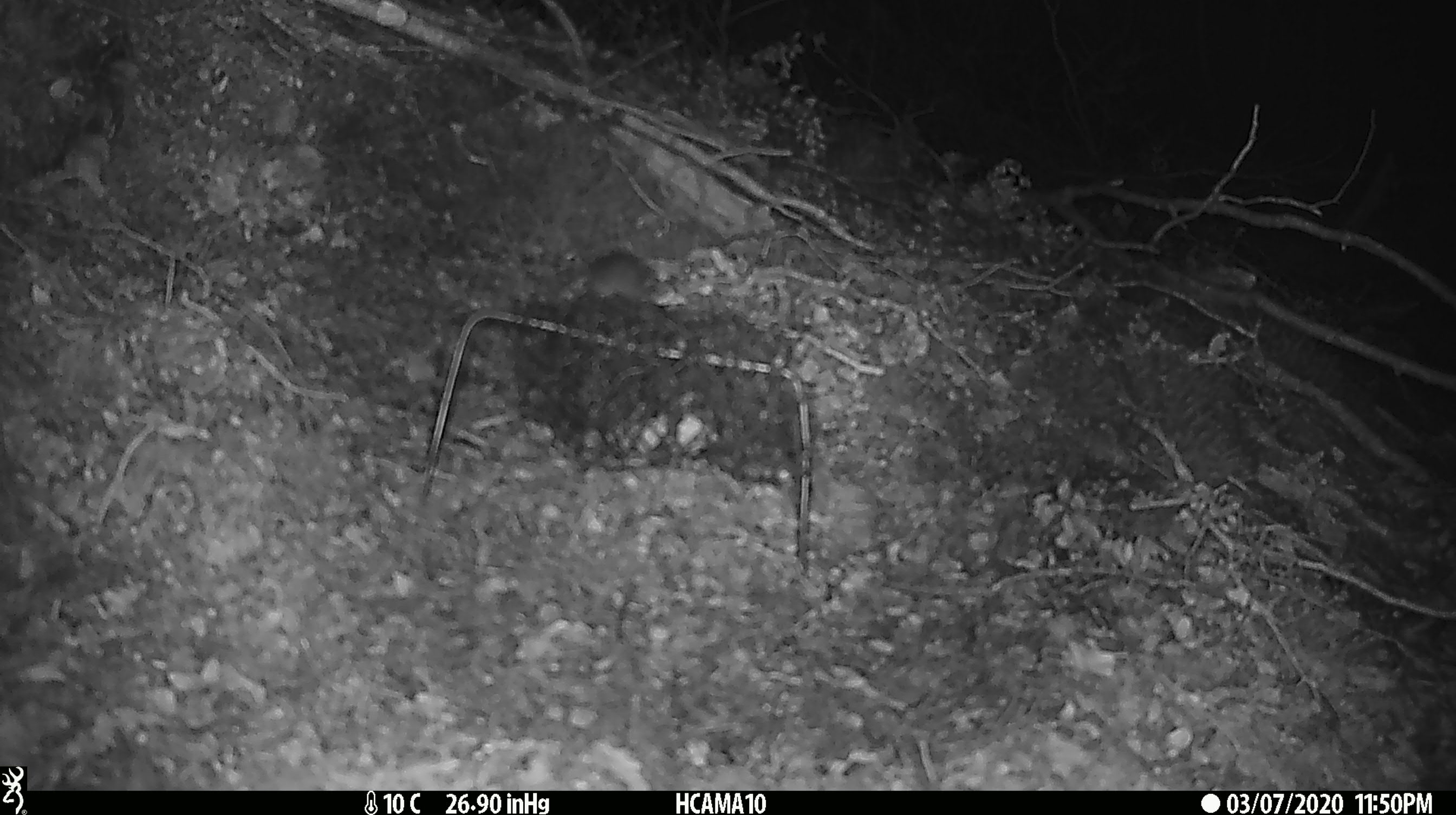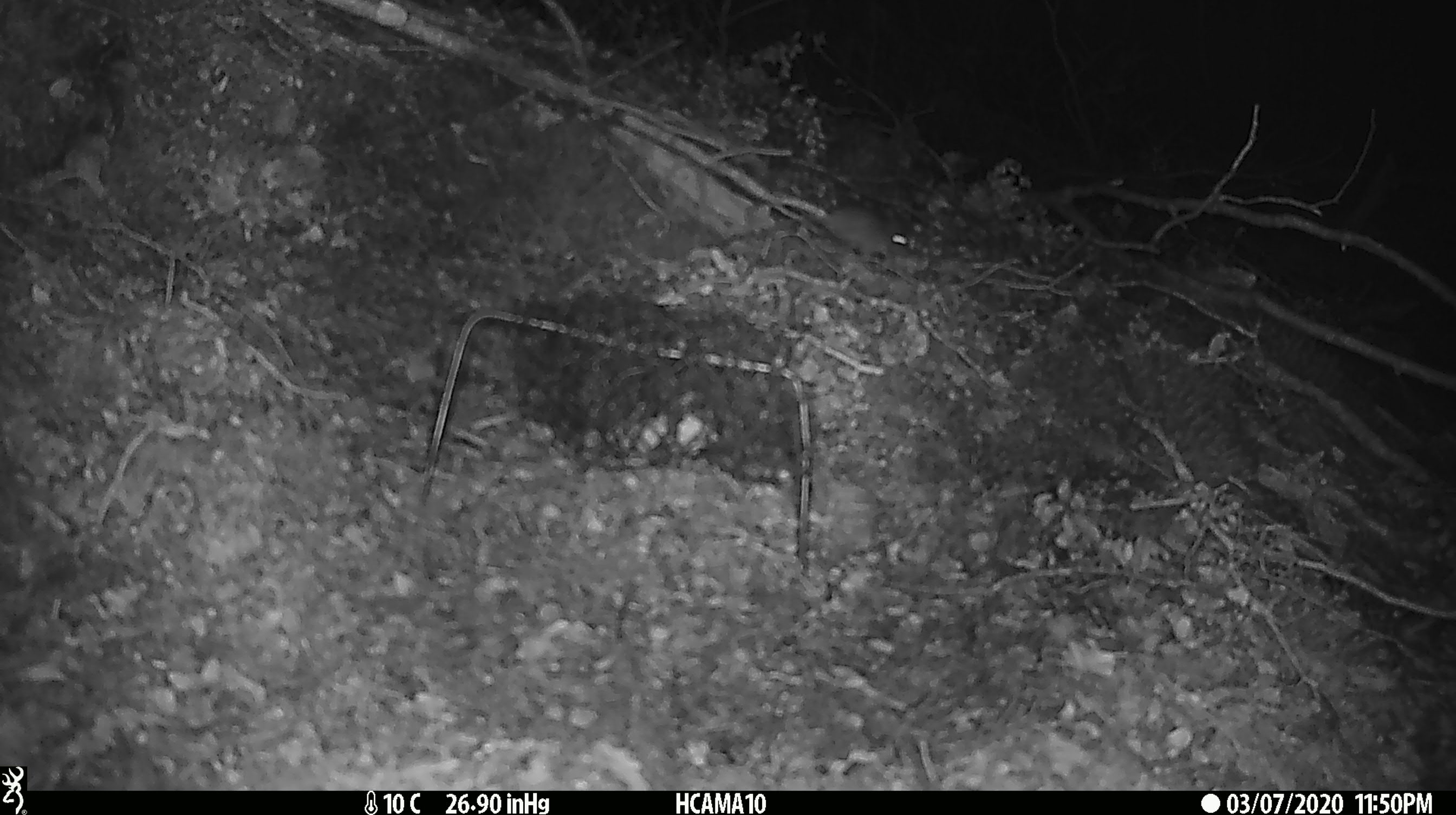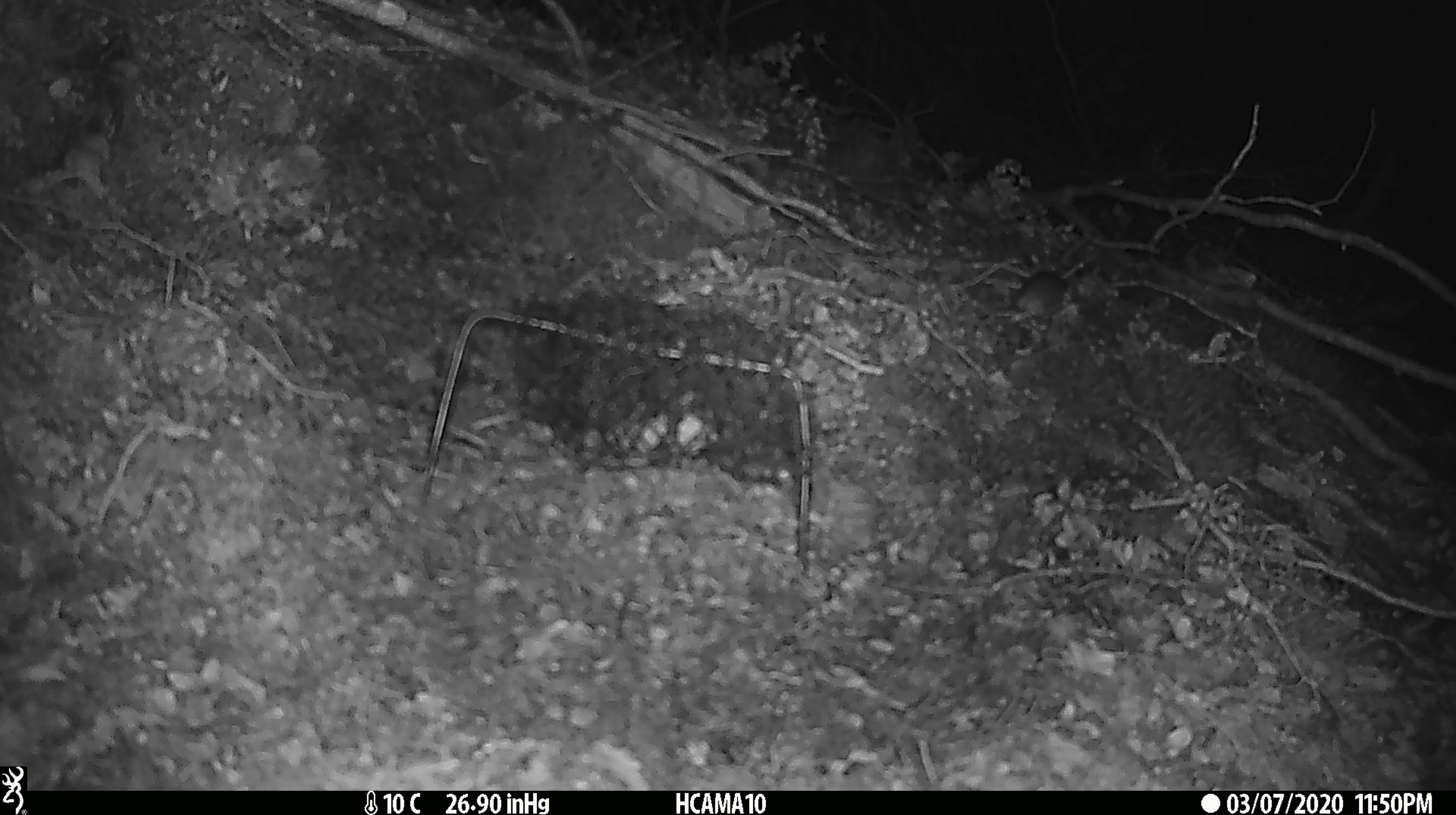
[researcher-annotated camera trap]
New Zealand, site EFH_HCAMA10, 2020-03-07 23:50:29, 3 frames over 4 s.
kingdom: Animalia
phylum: Chordata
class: Mammalia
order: Rodentia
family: Muridae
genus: Mus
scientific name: Mus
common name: mouse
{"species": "mouse (Mus)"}